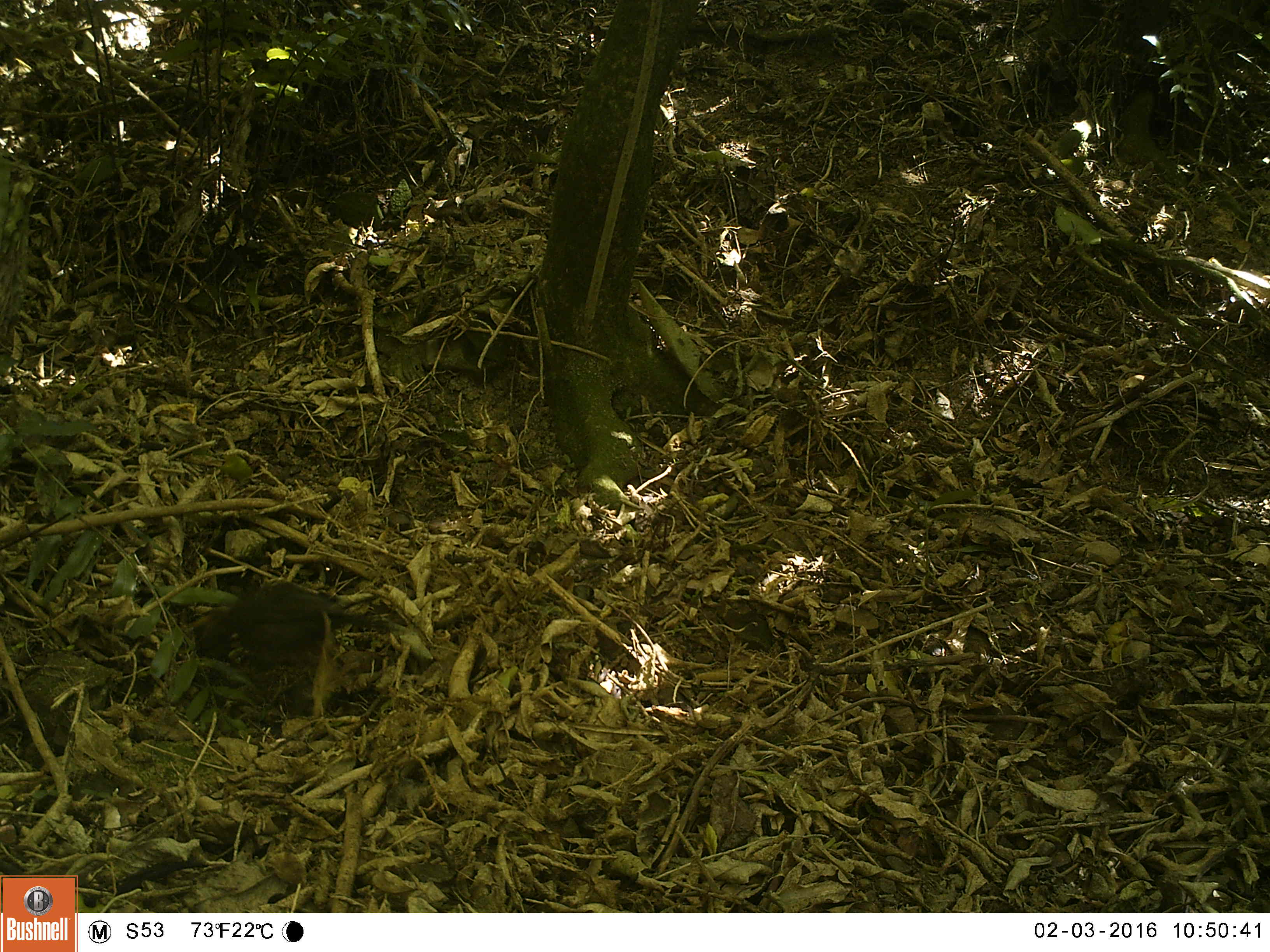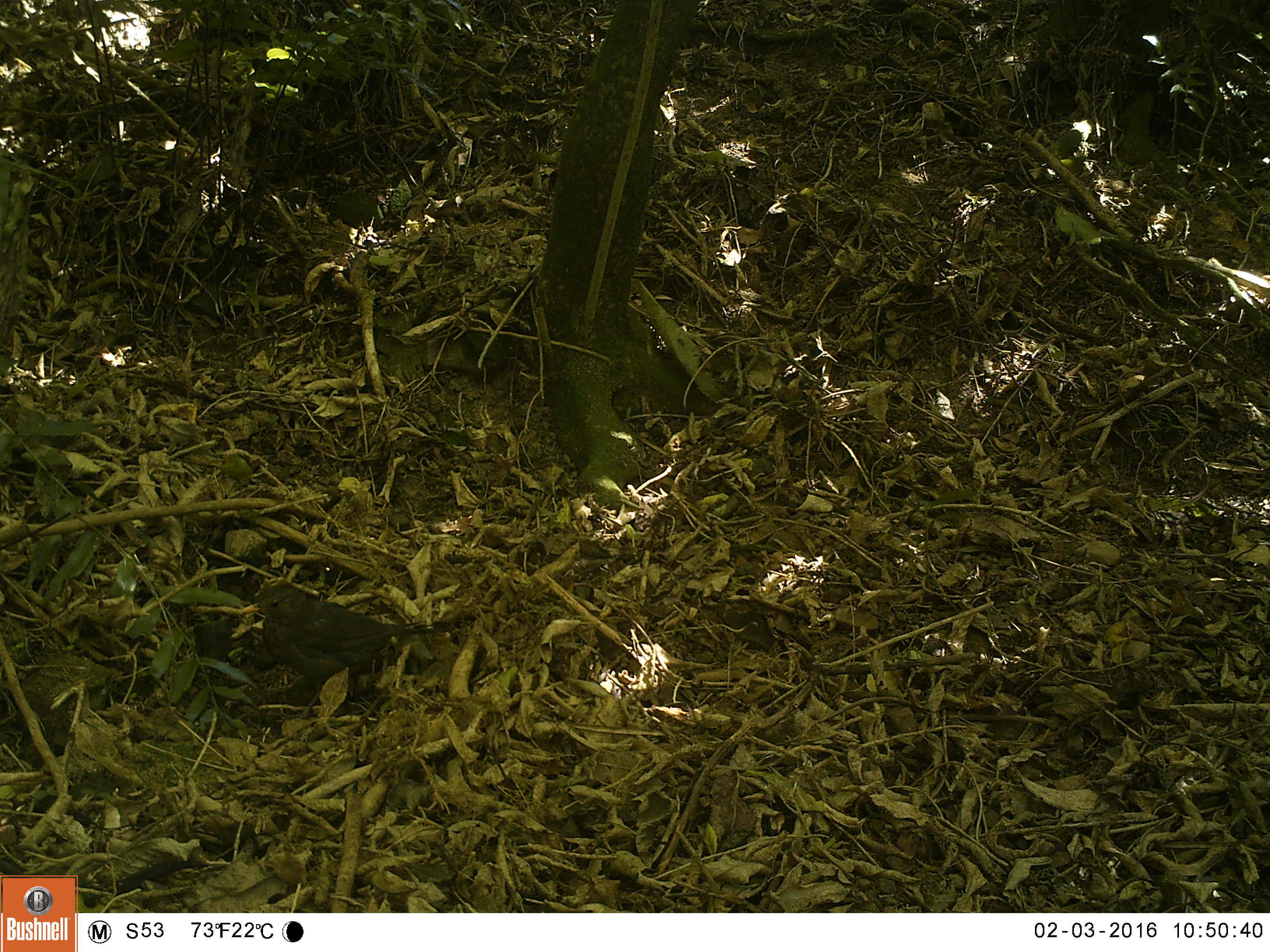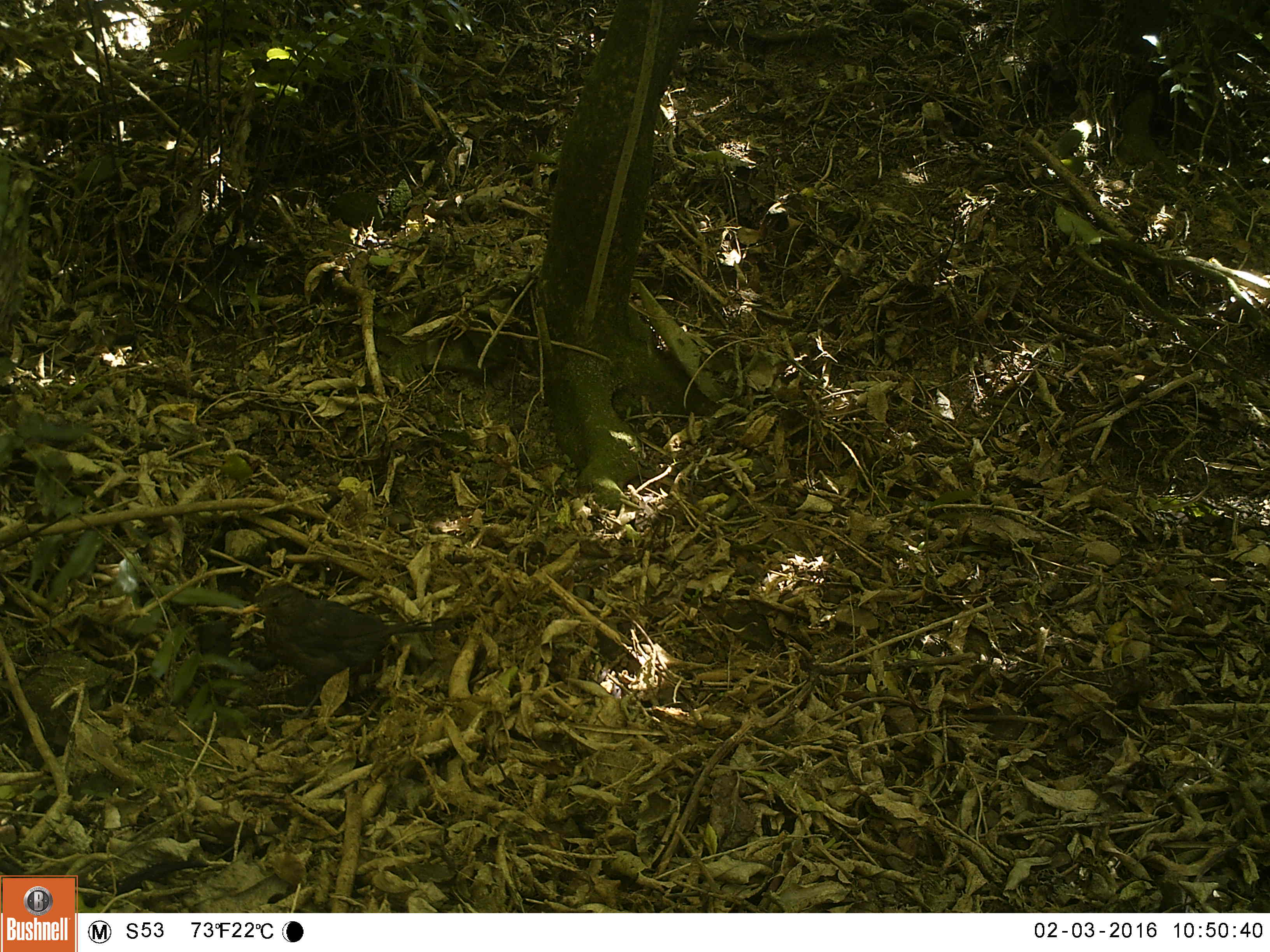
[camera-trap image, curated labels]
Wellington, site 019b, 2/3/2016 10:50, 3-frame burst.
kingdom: Animalia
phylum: Chordata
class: Aves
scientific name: Aves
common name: bird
Bird (Aves).